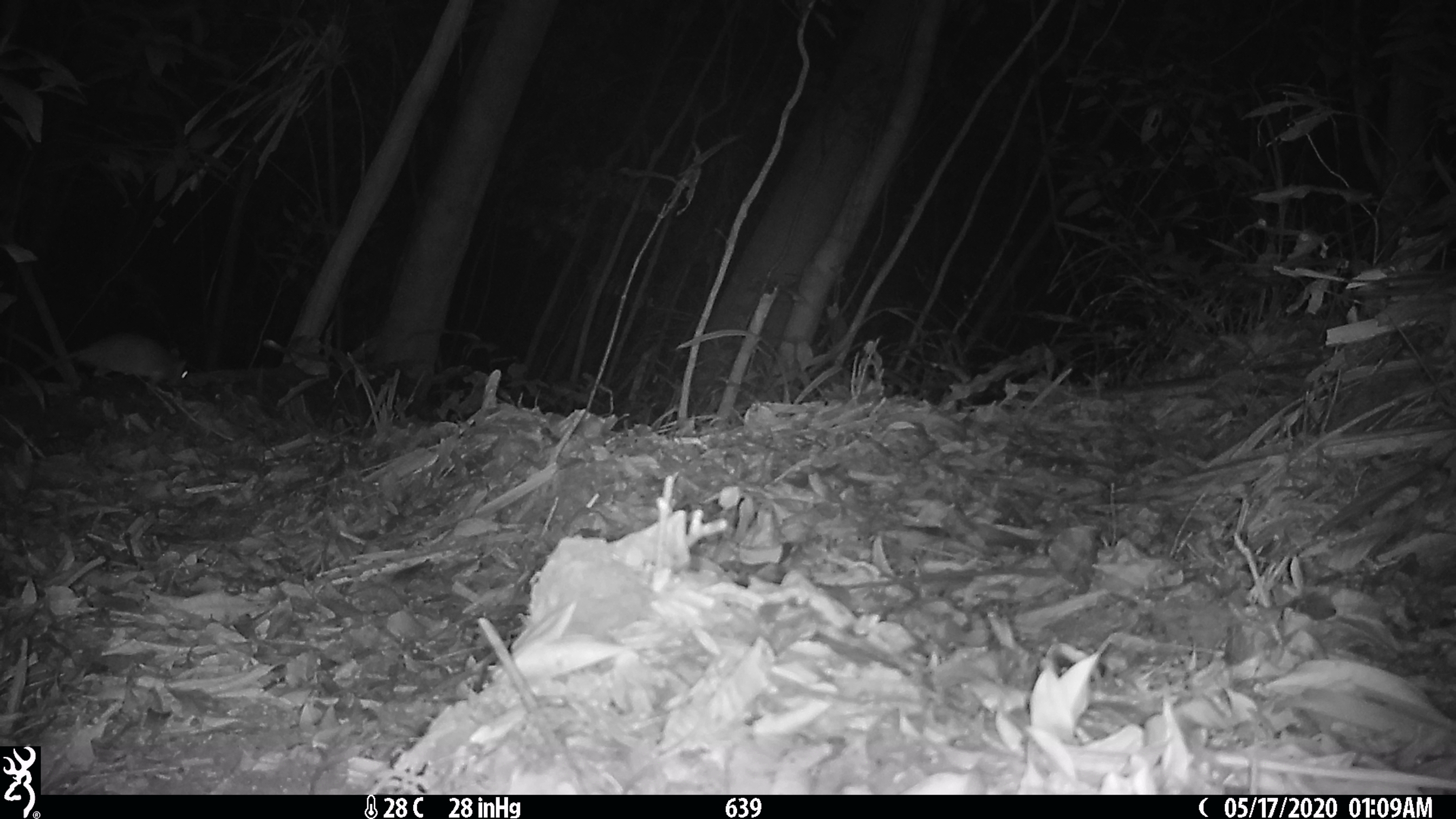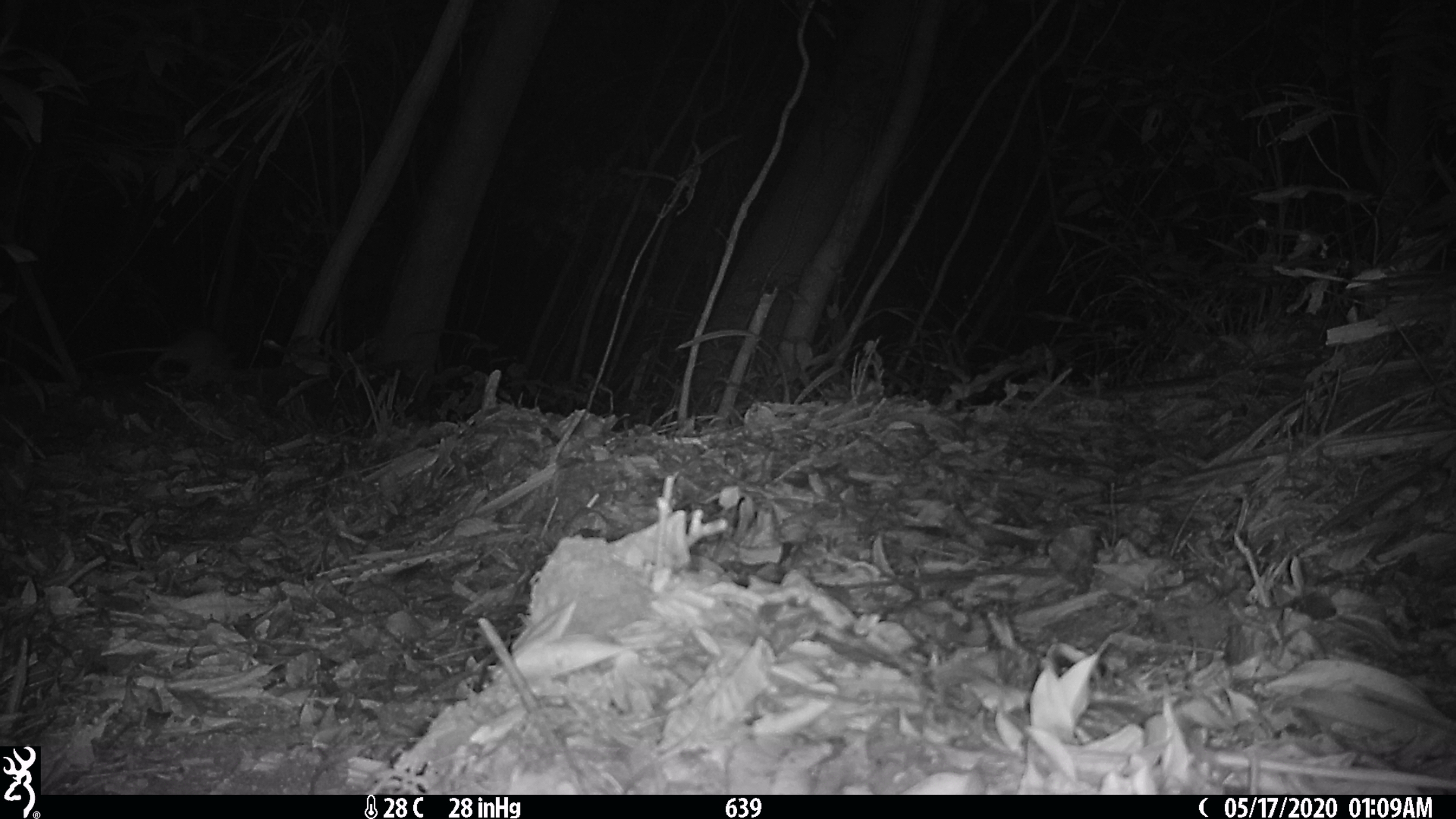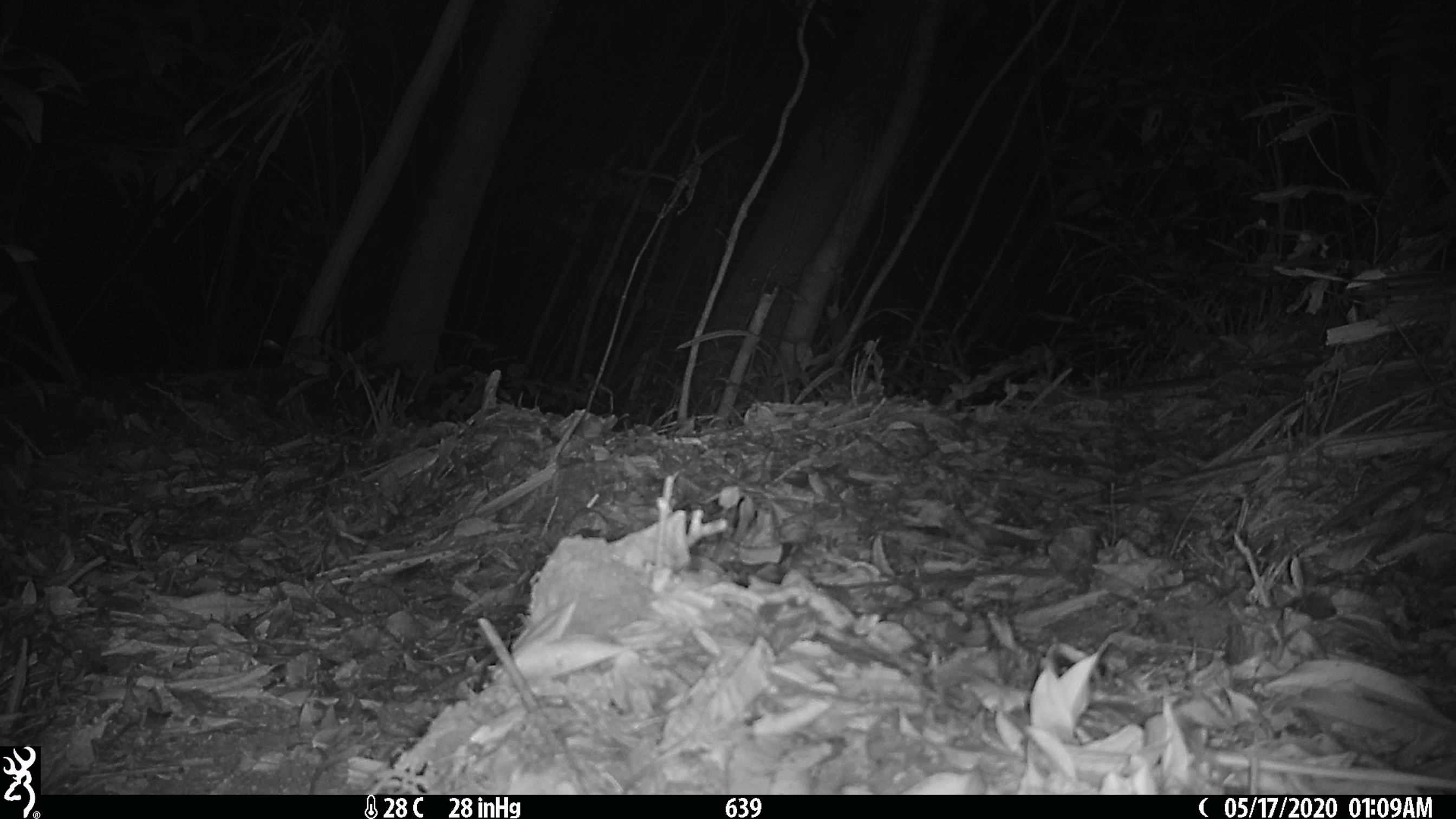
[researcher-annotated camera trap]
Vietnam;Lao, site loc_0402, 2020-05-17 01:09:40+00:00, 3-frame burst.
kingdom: Animalia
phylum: Chordata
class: Mammalia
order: Rodentia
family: Muridae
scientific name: Muridae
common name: old-world mice and rats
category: unidentified murid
Unidentified murid (old-world mice and rats) (Muridae). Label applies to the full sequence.